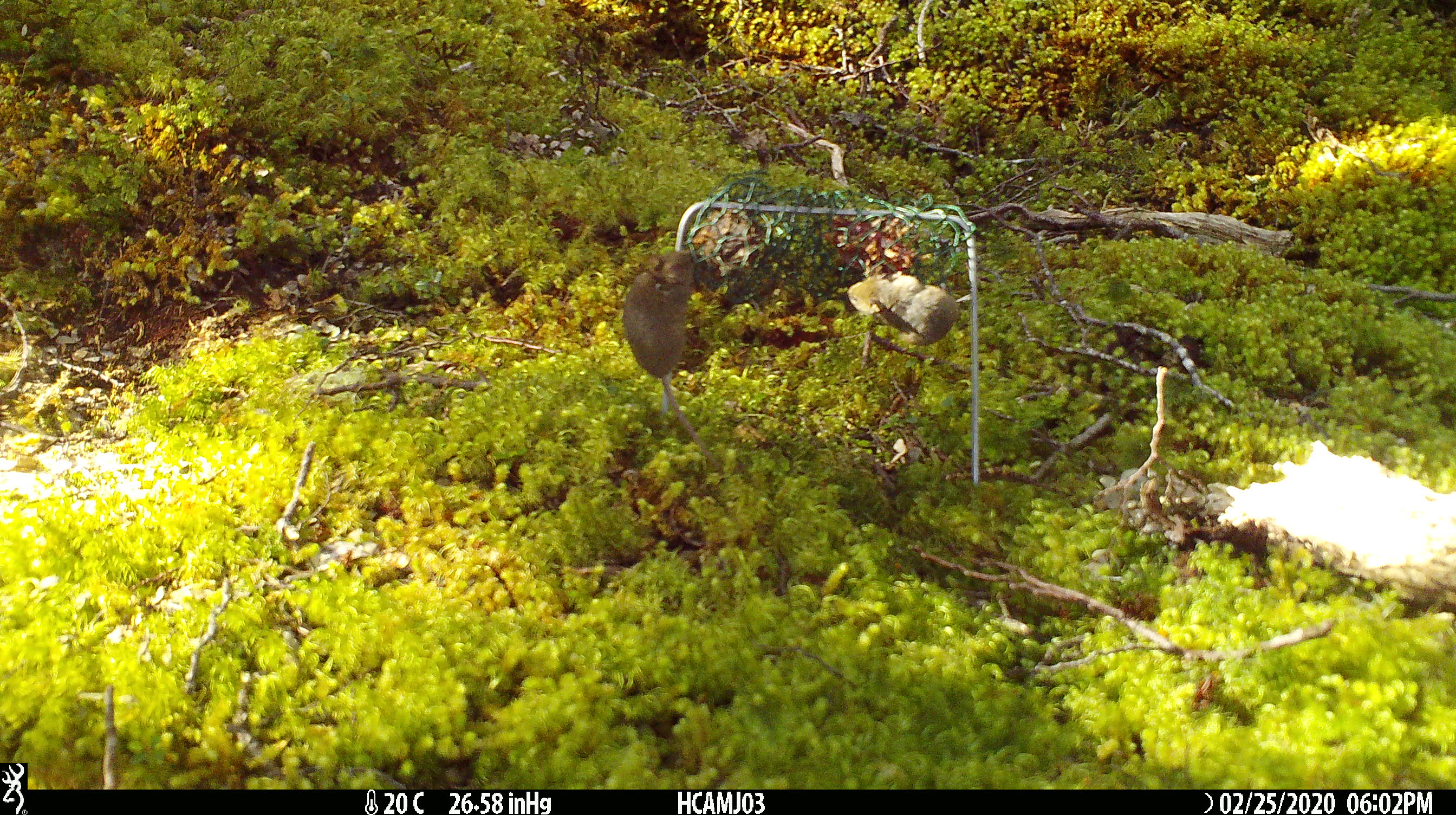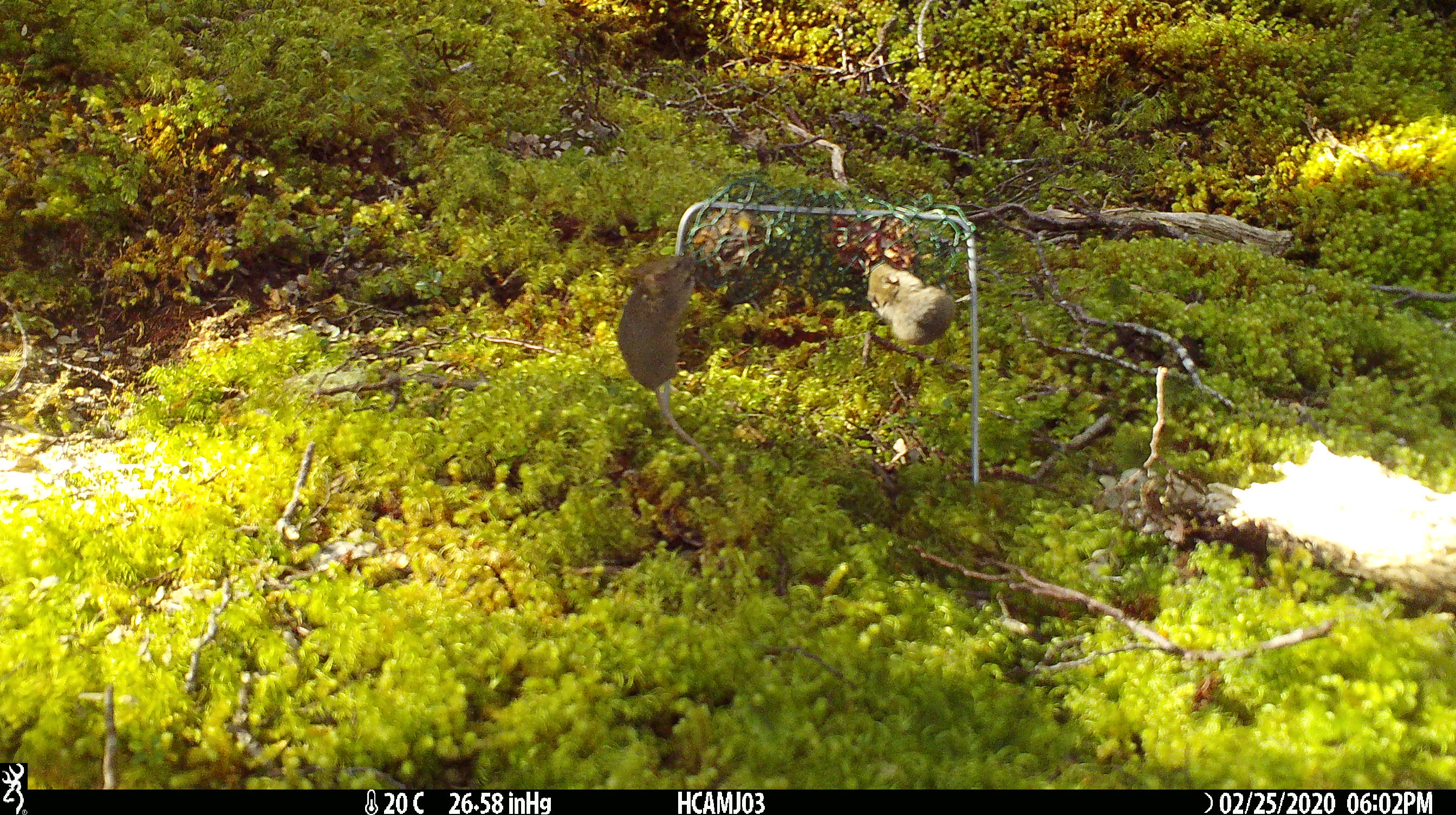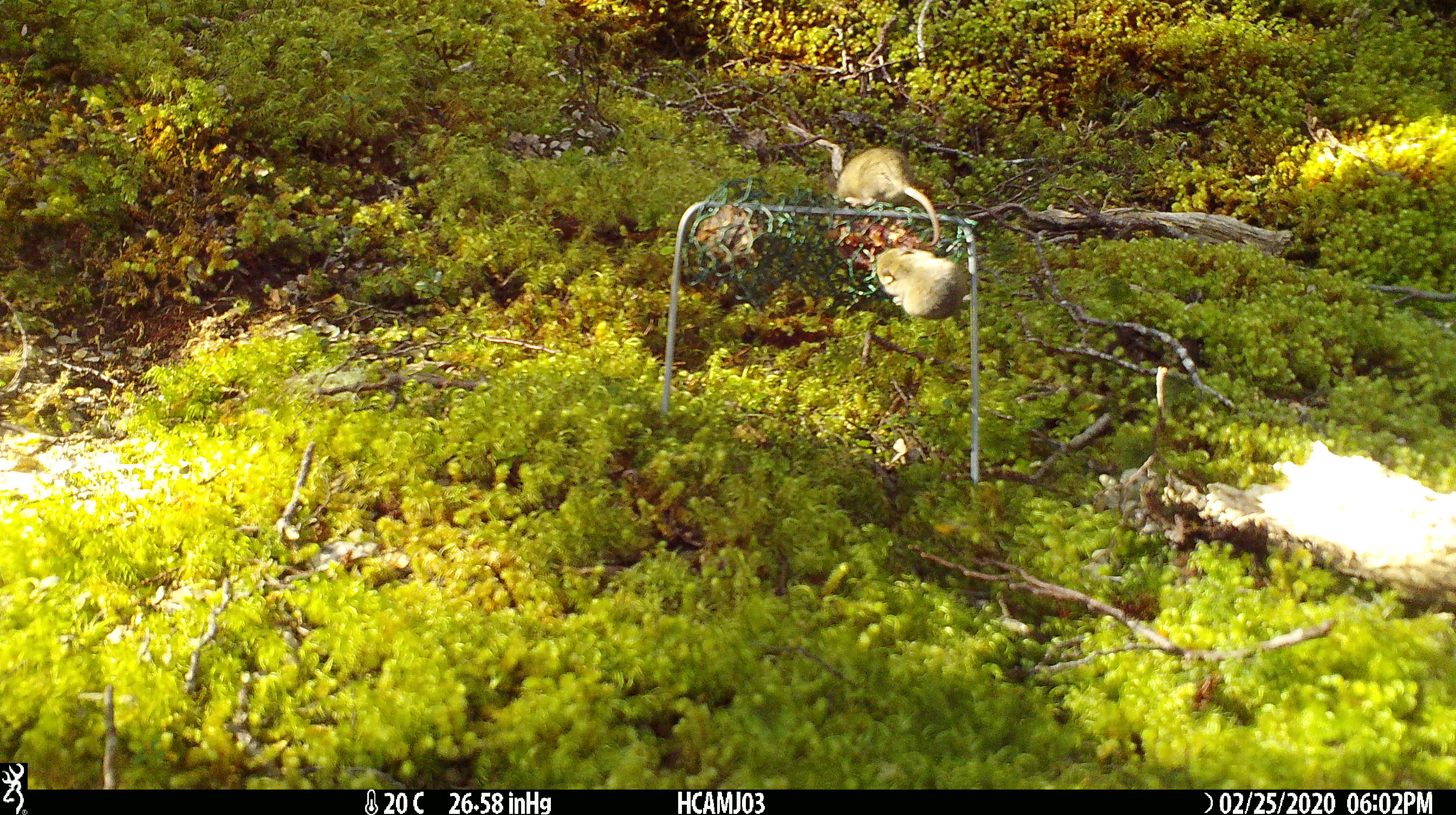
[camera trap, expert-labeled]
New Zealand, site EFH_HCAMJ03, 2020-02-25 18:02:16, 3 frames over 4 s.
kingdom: Animalia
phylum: Chordata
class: Mammalia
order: Rodentia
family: Muridae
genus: Mus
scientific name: Mus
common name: mouse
Mouse (Mus).